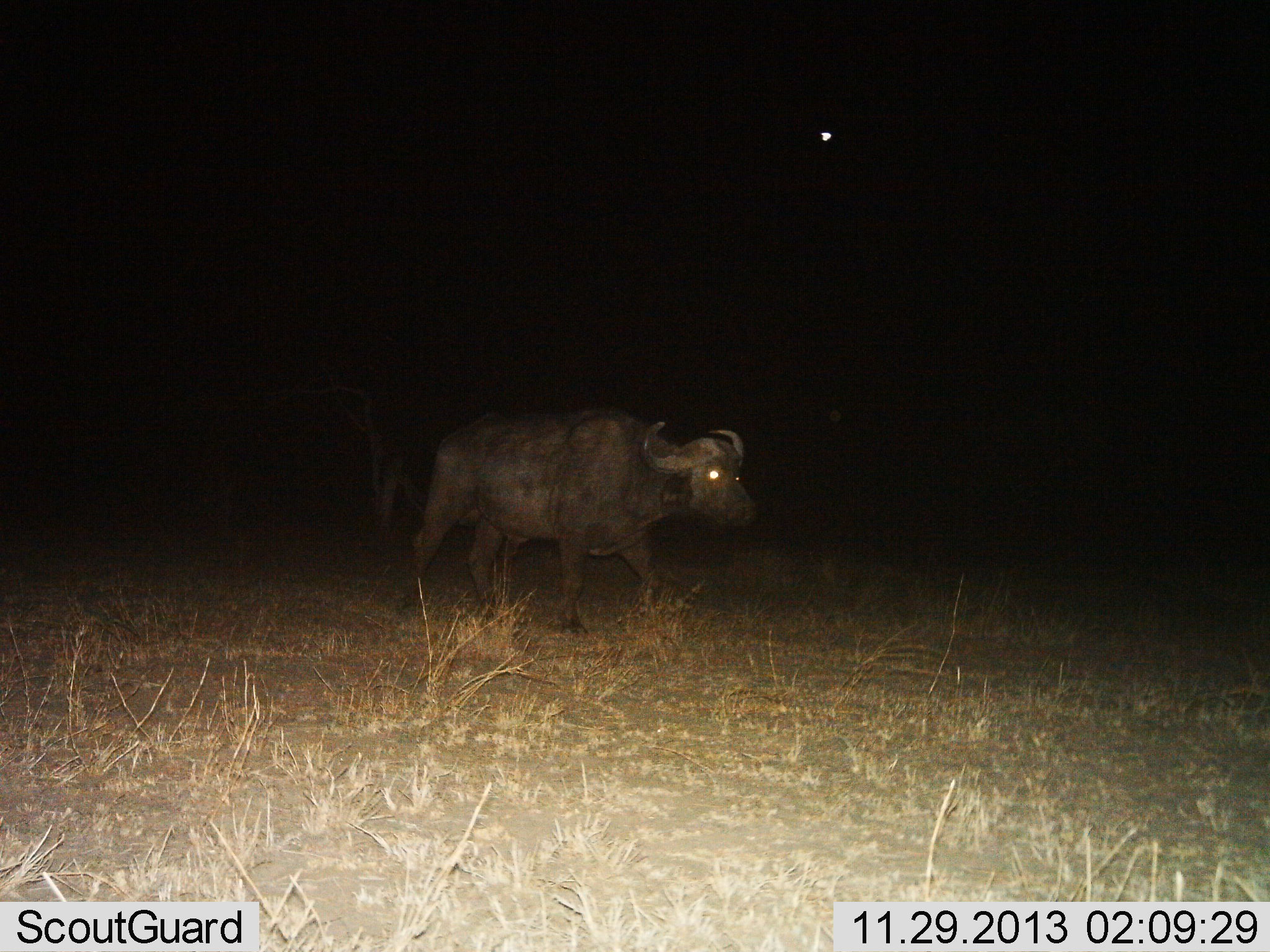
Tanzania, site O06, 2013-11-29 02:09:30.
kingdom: Animalia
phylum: Chordata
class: Mammalia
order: Artiodactyla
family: Bovidae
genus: Syncerus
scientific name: Syncerus caffer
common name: cape buffalo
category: buffalo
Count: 1.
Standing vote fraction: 18%.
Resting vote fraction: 0%.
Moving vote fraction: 82%.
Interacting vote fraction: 0%.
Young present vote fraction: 0%.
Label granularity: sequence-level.